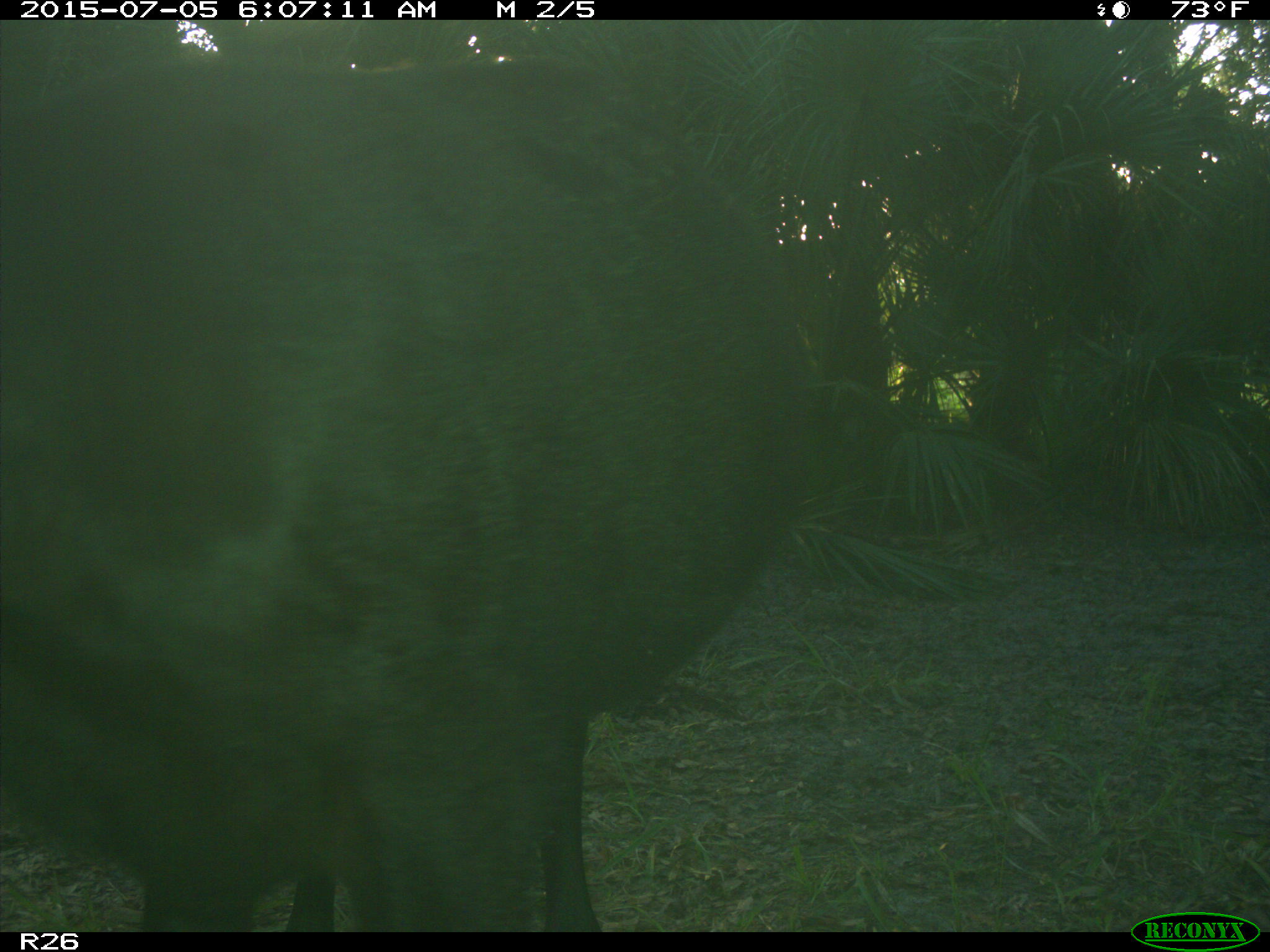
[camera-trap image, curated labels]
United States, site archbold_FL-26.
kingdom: Animalia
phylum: Chordata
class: Mammalia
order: Artiodactyla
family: Bovidae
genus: Bos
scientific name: Bos taurus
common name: domestic cow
Bos taurus (domestic cow).